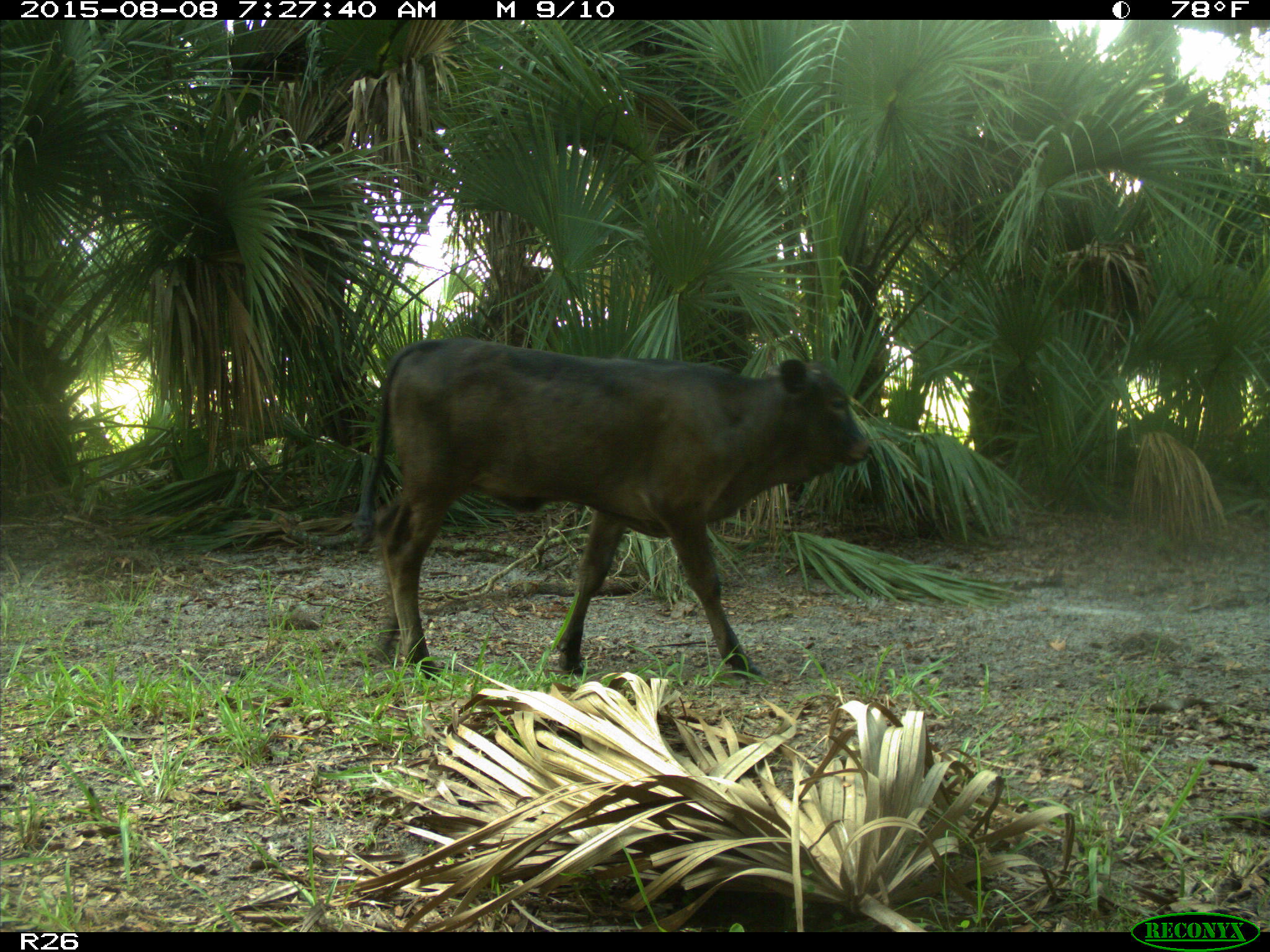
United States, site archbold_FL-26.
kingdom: Animalia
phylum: Chordata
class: Mammalia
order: Artiodactyla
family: Bovidae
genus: Bos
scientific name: Bos taurus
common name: domestic cow